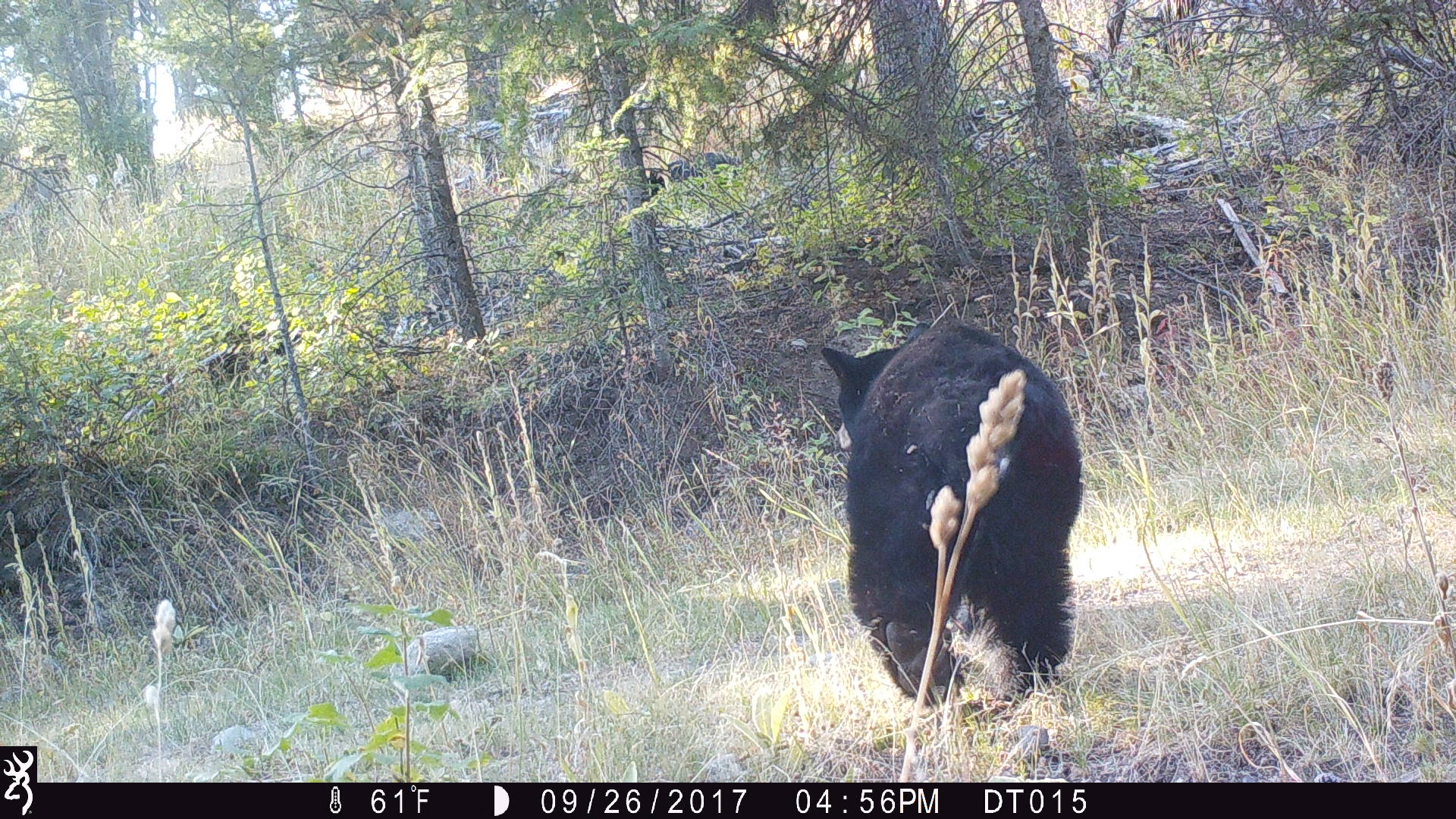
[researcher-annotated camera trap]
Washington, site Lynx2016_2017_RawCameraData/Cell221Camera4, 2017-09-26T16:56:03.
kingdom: Animalia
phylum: Chordata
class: Mammalia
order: Carnivora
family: Ursidae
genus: Ursus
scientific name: Ursus americanus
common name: american black bear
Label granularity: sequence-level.